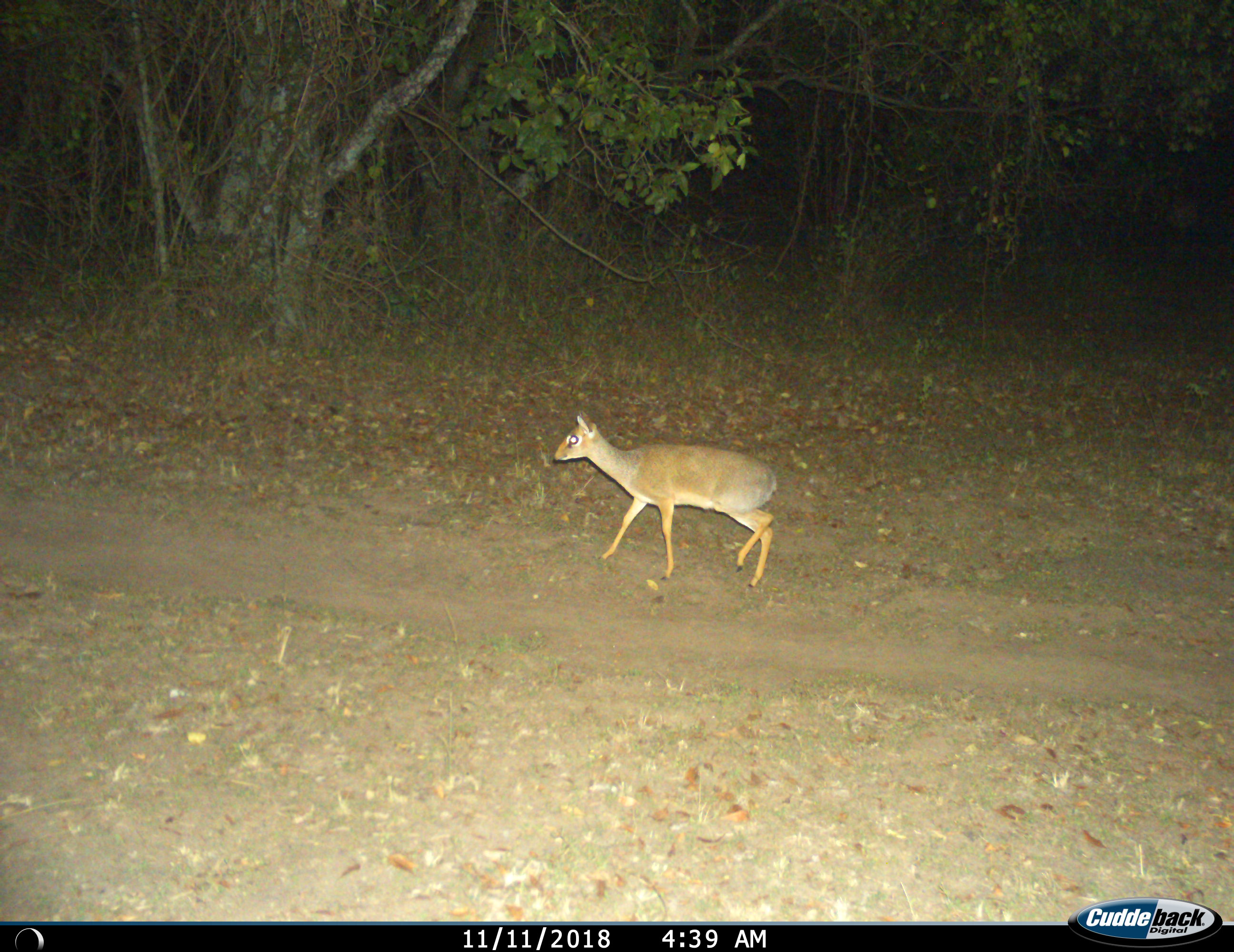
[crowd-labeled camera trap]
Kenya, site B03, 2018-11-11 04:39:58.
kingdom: Animalia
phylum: Chordata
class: Mammalia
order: Artiodactyla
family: Bovidae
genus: Madoqua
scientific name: Madoqua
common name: dikdik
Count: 1.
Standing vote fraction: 0%.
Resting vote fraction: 0%.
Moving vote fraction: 100%.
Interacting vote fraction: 0%.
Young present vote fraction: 0%.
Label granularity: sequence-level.